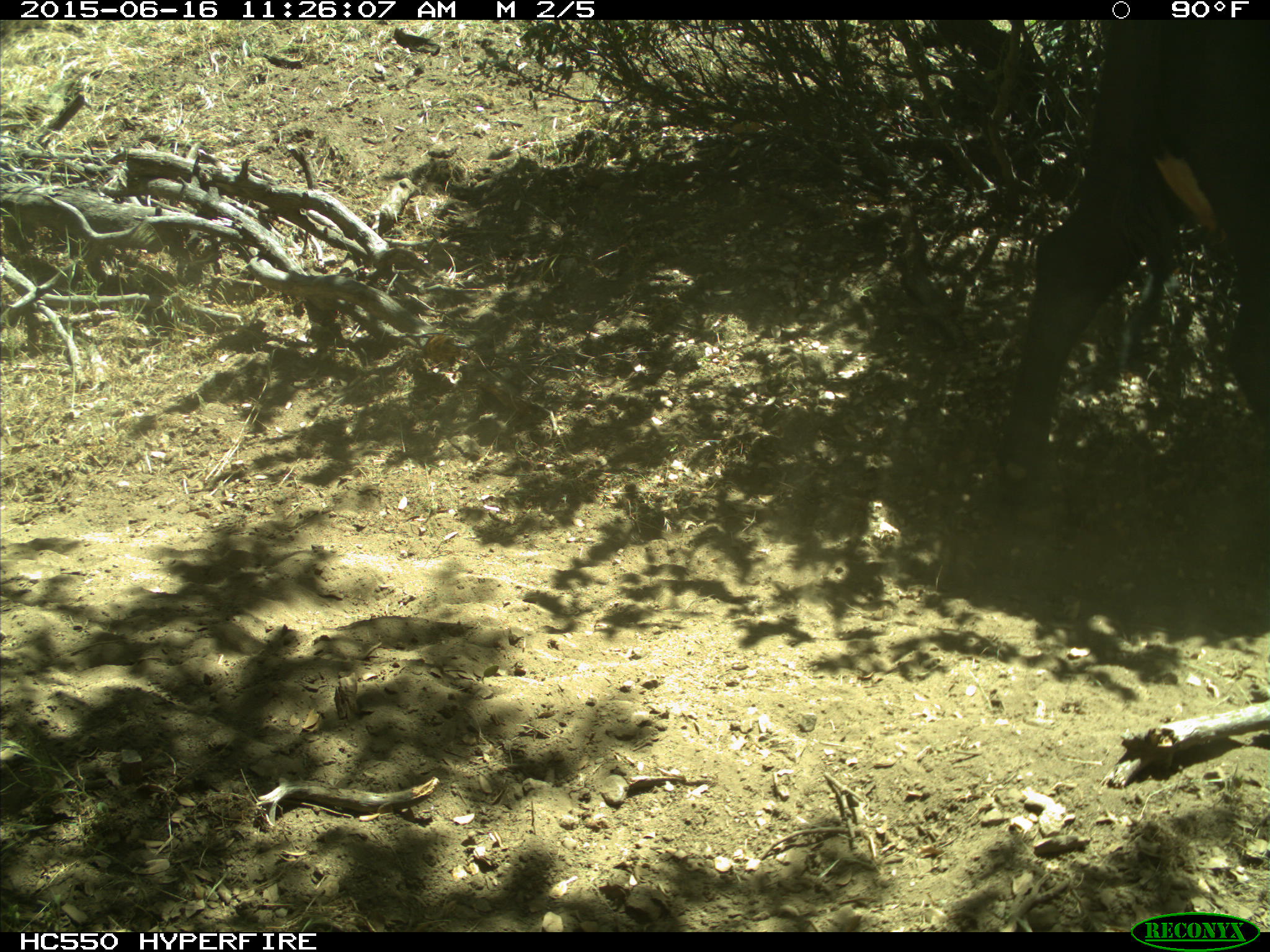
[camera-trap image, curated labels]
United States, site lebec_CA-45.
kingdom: Animalia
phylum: Chordata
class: Mammalia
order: Artiodactyla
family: Bovidae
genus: Bos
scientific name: Bos taurus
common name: domestic cow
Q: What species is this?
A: Bos taurus (domestic cow).